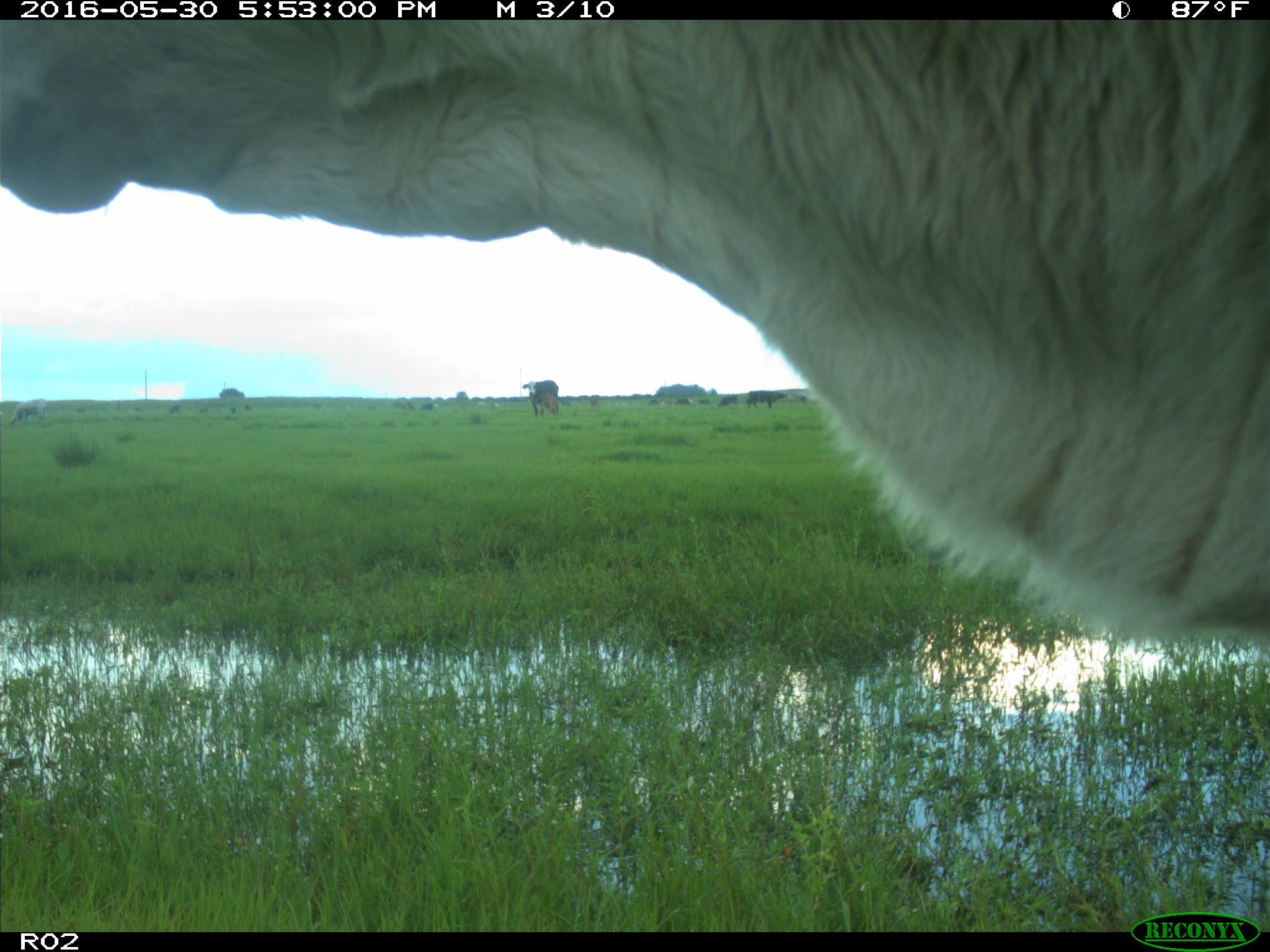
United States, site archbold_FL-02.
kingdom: Animalia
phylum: Chordata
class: Mammalia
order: Artiodactyla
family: Bovidae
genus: Bos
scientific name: Bos taurus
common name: domestic cow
Bos taurus (domestic cow).